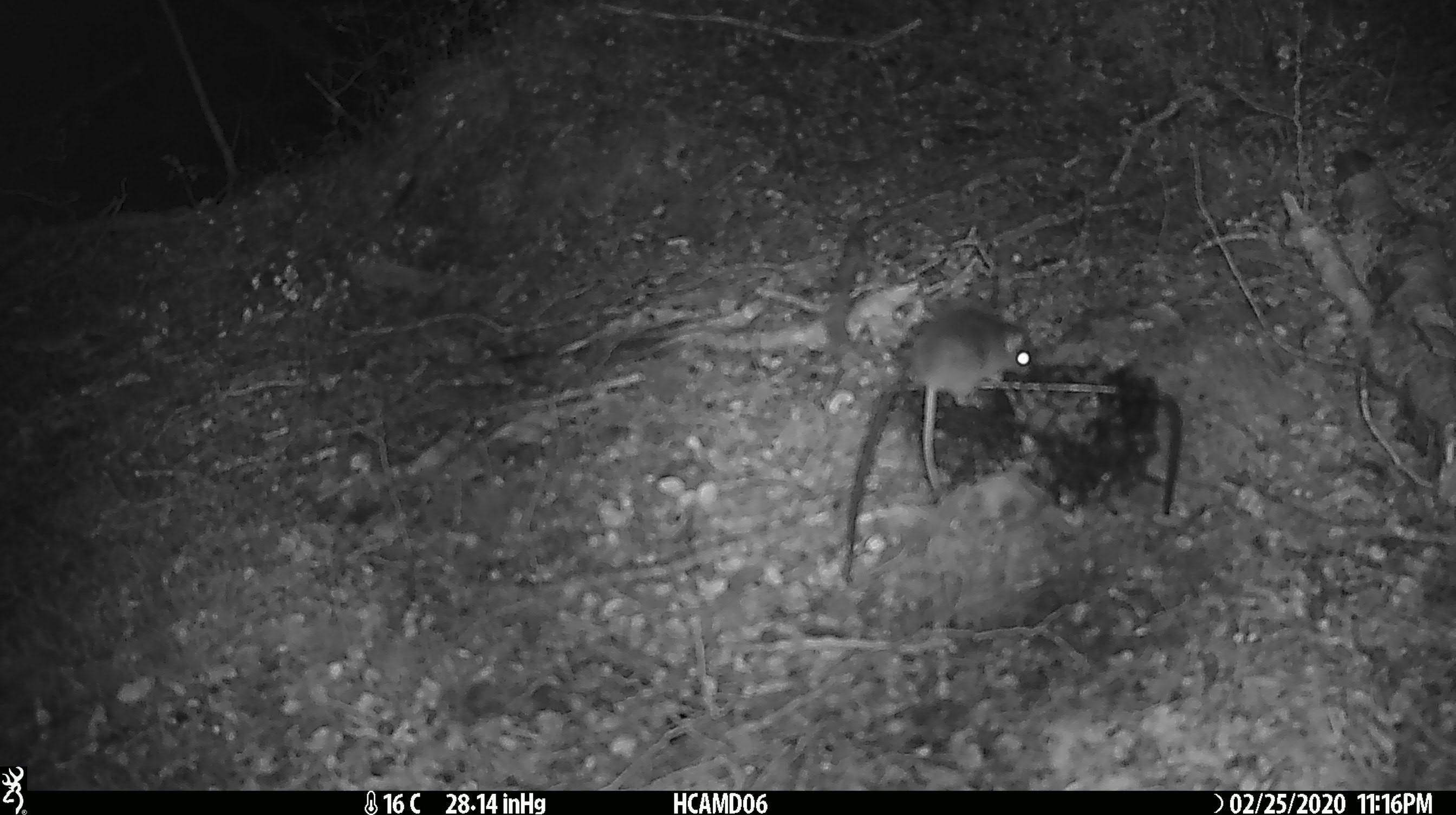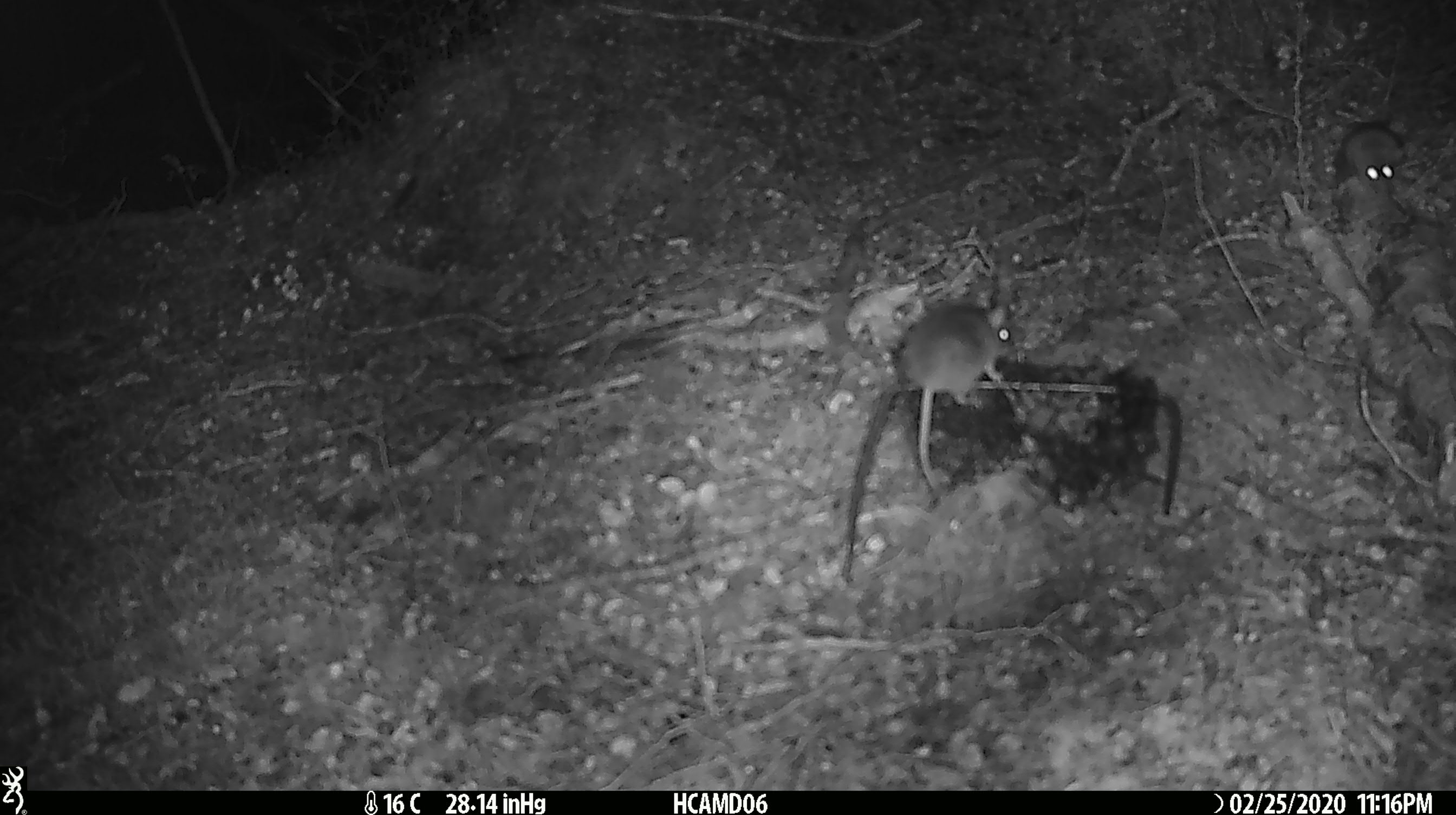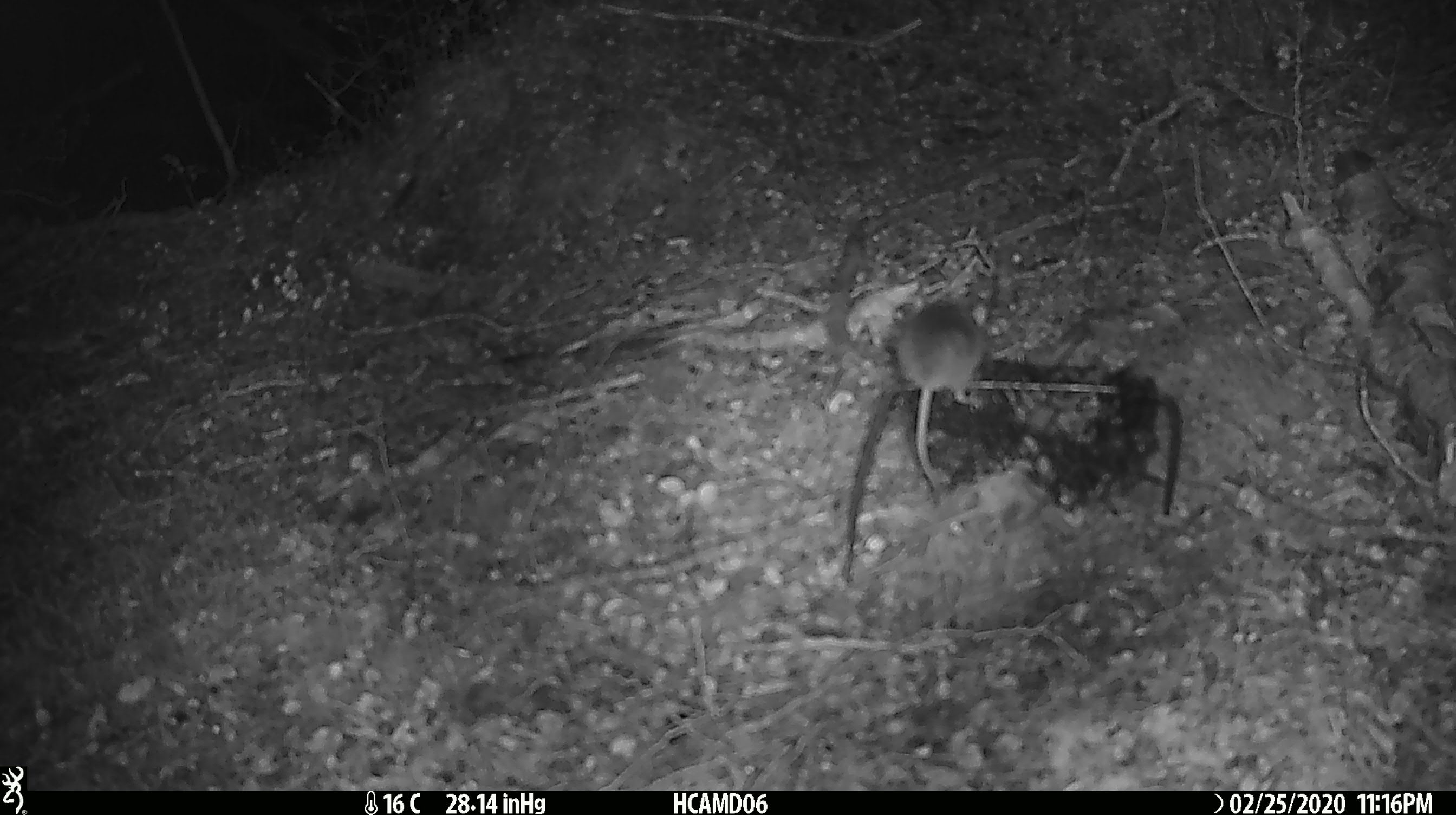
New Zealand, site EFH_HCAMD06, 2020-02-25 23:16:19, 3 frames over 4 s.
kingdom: Animalia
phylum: Chordata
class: Mammalia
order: Rodentia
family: Muridae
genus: Mus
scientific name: Mus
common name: mouse